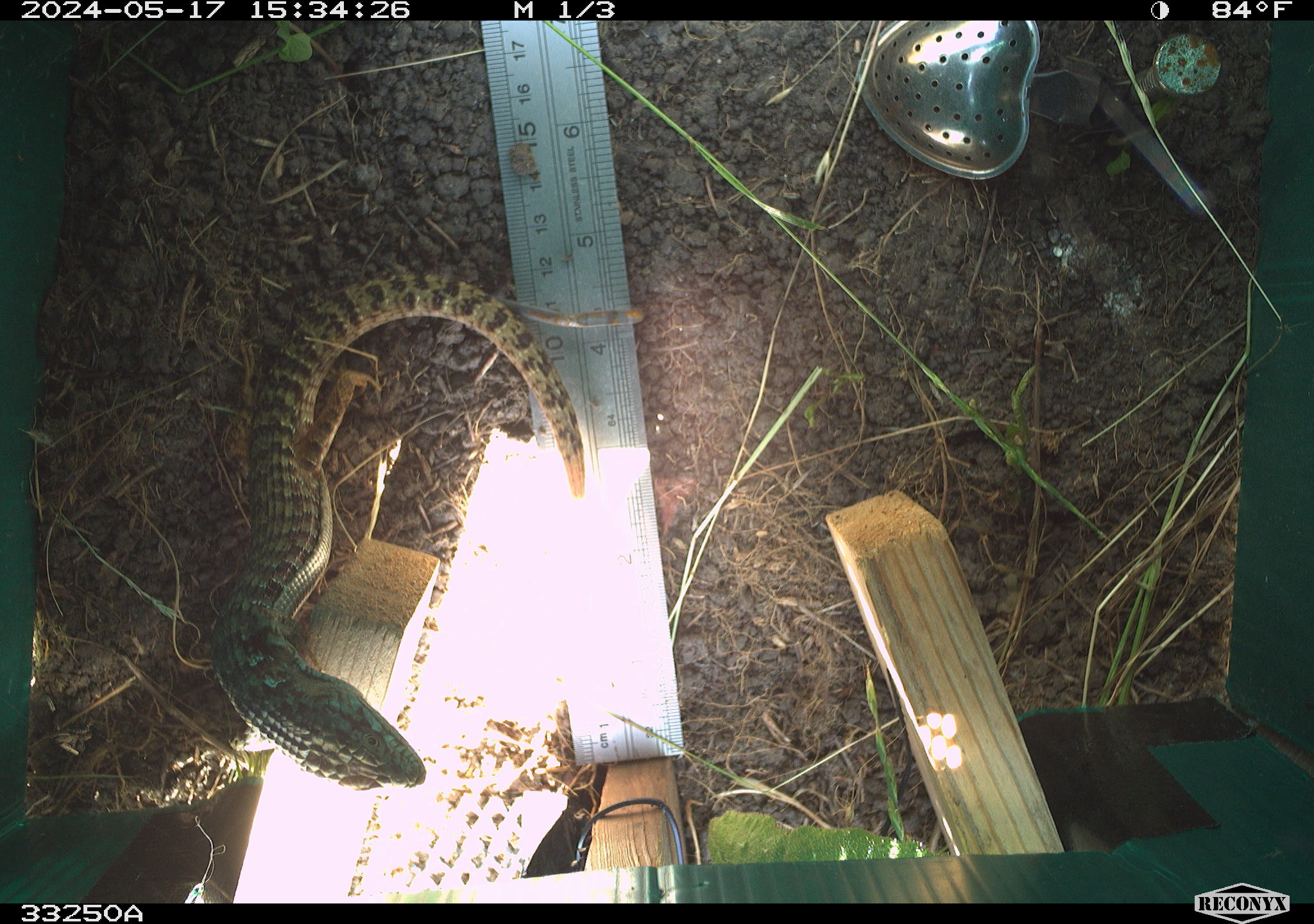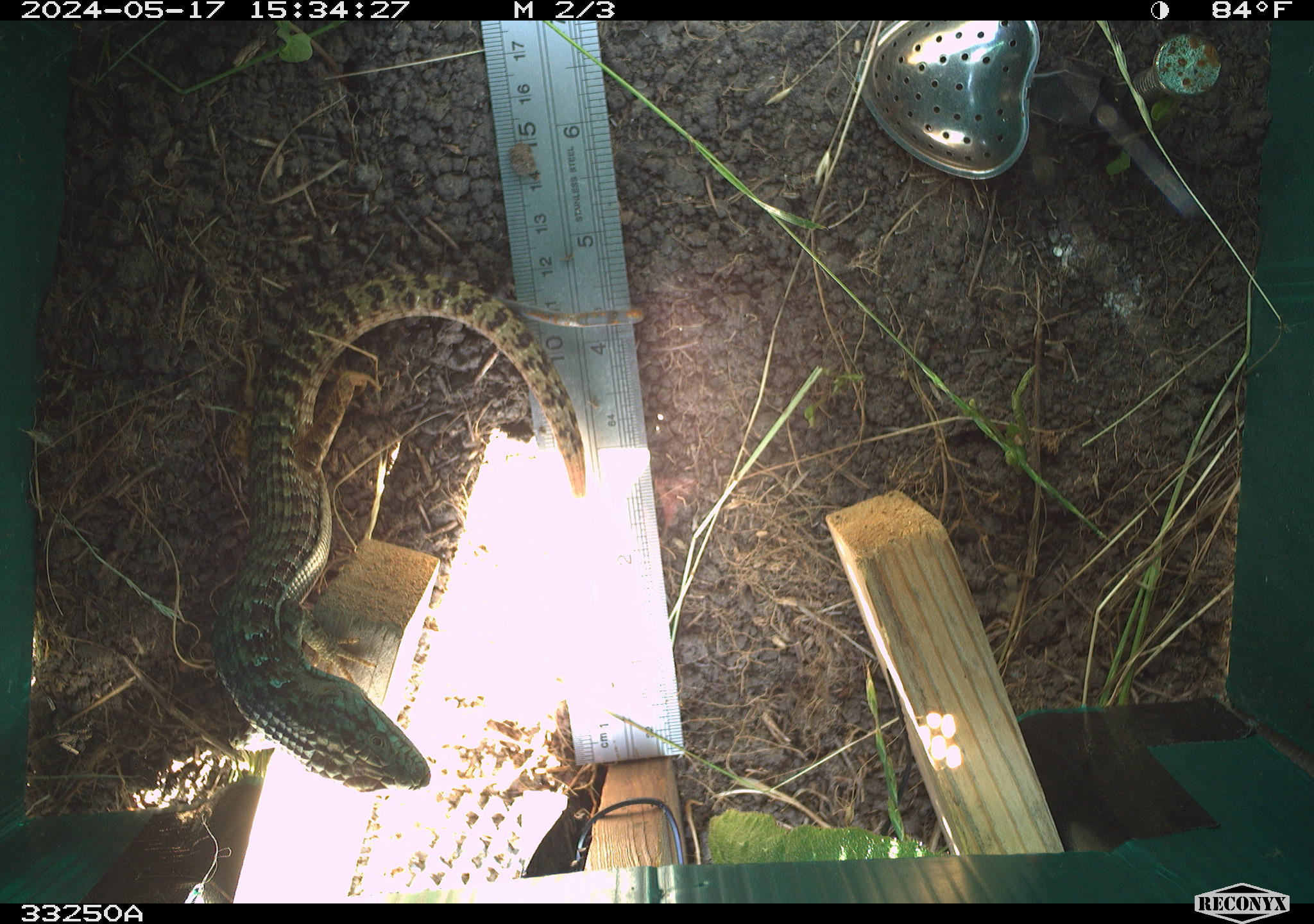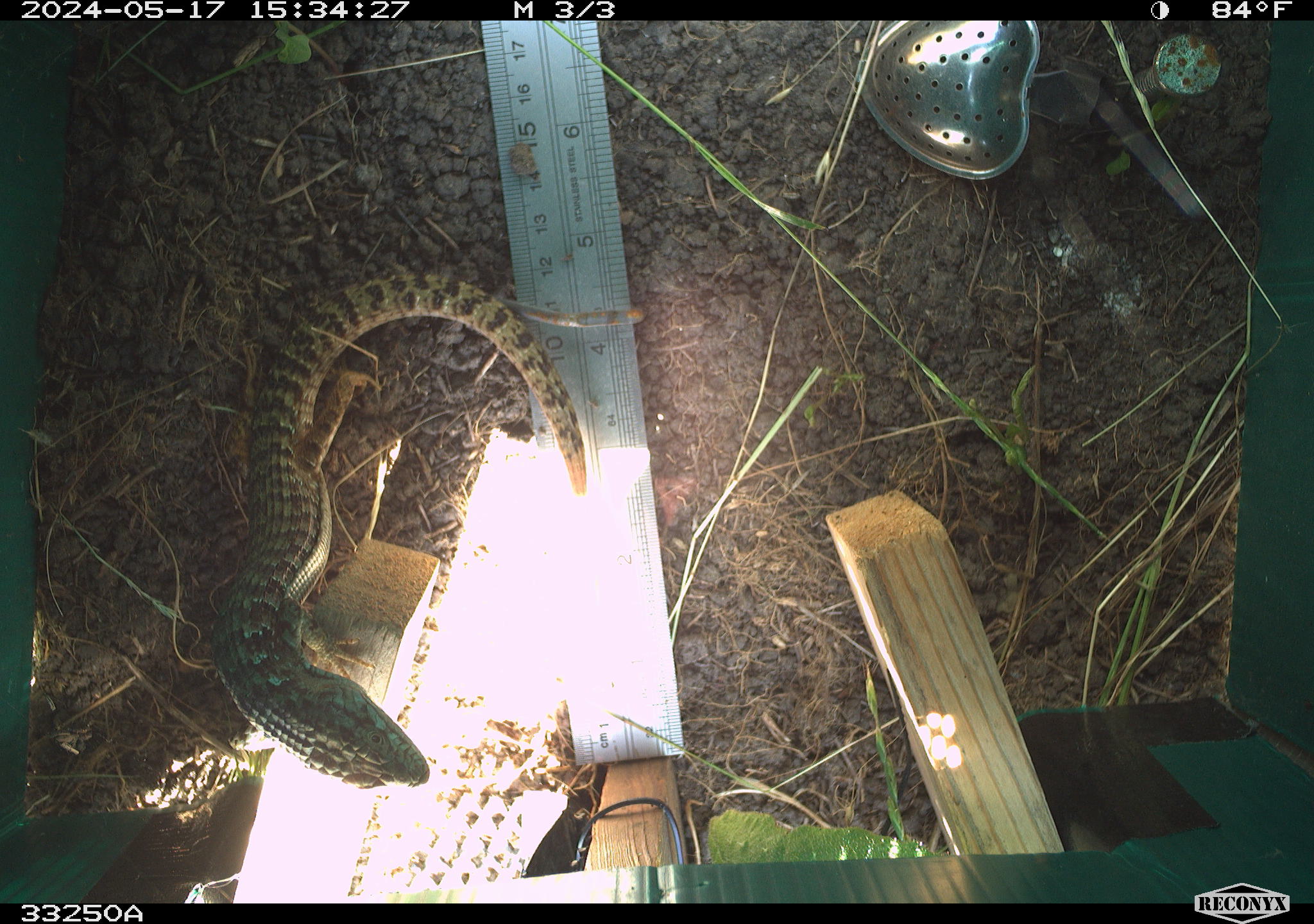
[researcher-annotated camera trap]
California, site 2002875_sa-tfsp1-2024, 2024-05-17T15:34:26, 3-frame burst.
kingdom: Animalia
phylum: Chordata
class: Reptilia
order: Squamata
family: Anguidae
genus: Elgaria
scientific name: Elgaria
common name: alligator lizards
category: elgaria species